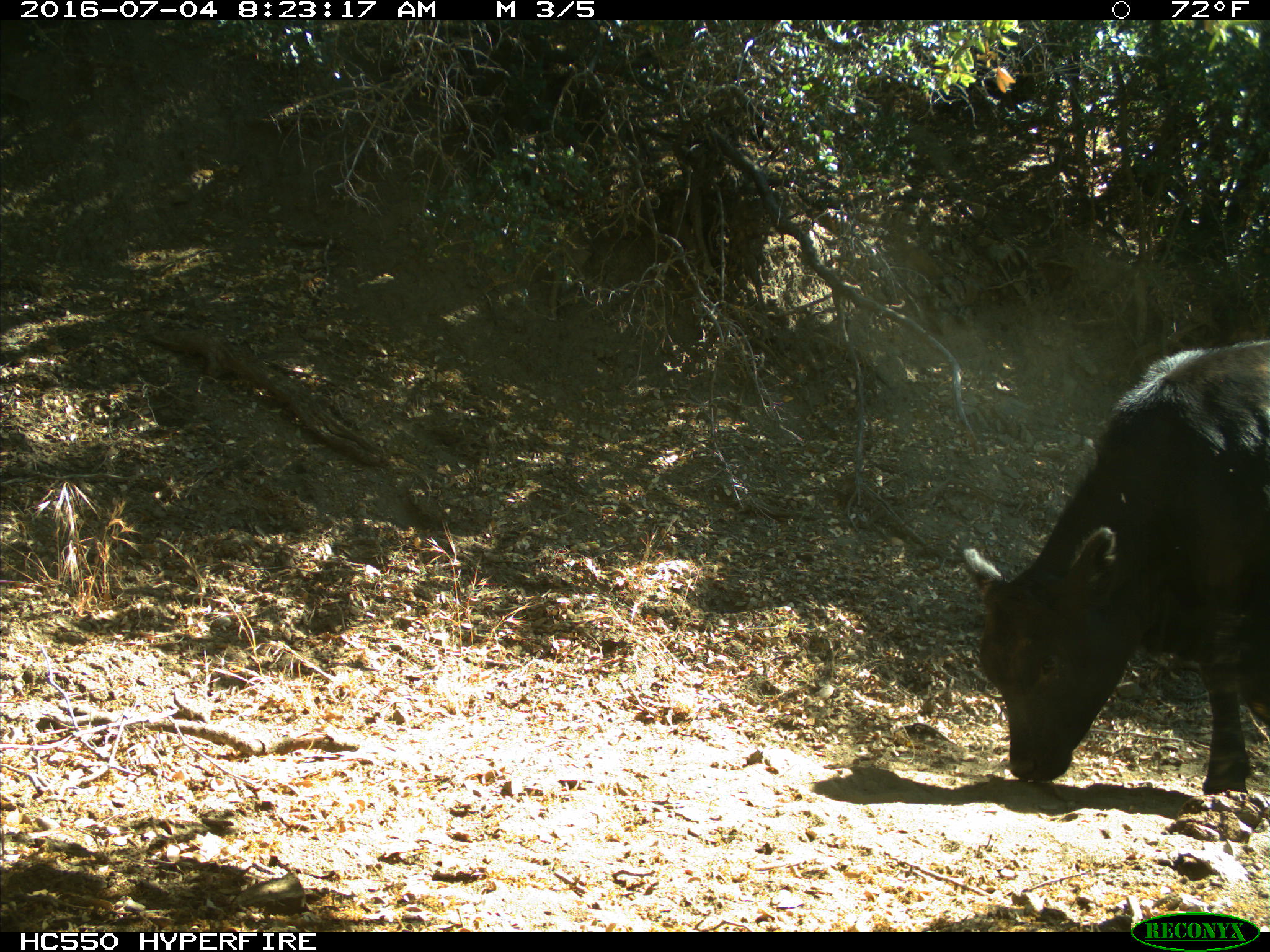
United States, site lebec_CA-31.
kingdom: Animalia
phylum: Chordata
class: Mammalia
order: Artiodactyla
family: Bovidae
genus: Bos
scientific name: Bos taurus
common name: domestic cow